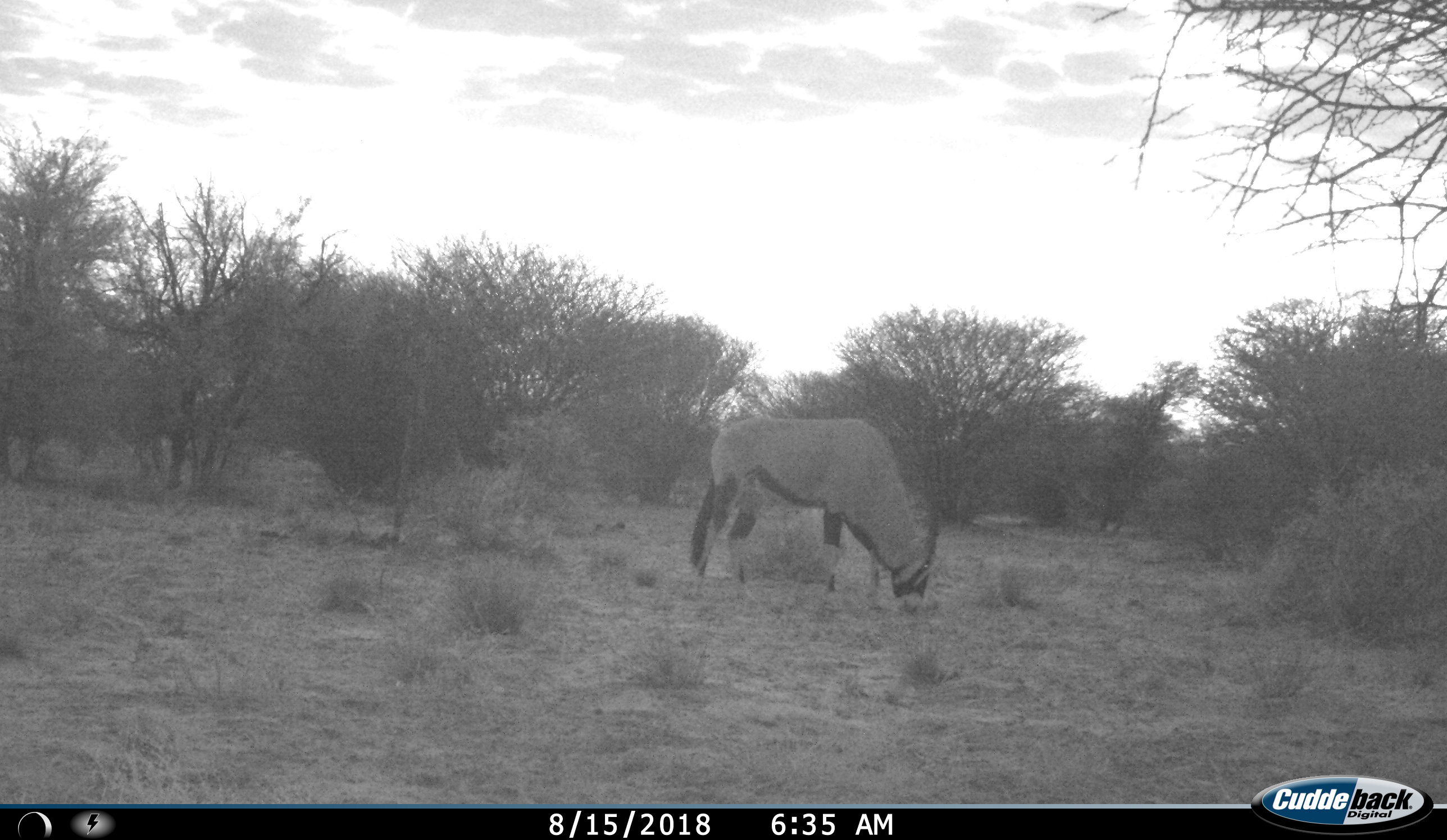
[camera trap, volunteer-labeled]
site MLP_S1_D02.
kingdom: Animalia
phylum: Chordata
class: Mammalia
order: Artiodactyla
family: Bovidae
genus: Oryx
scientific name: Oryx gazella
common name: gemsbok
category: oryx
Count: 1.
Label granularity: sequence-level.